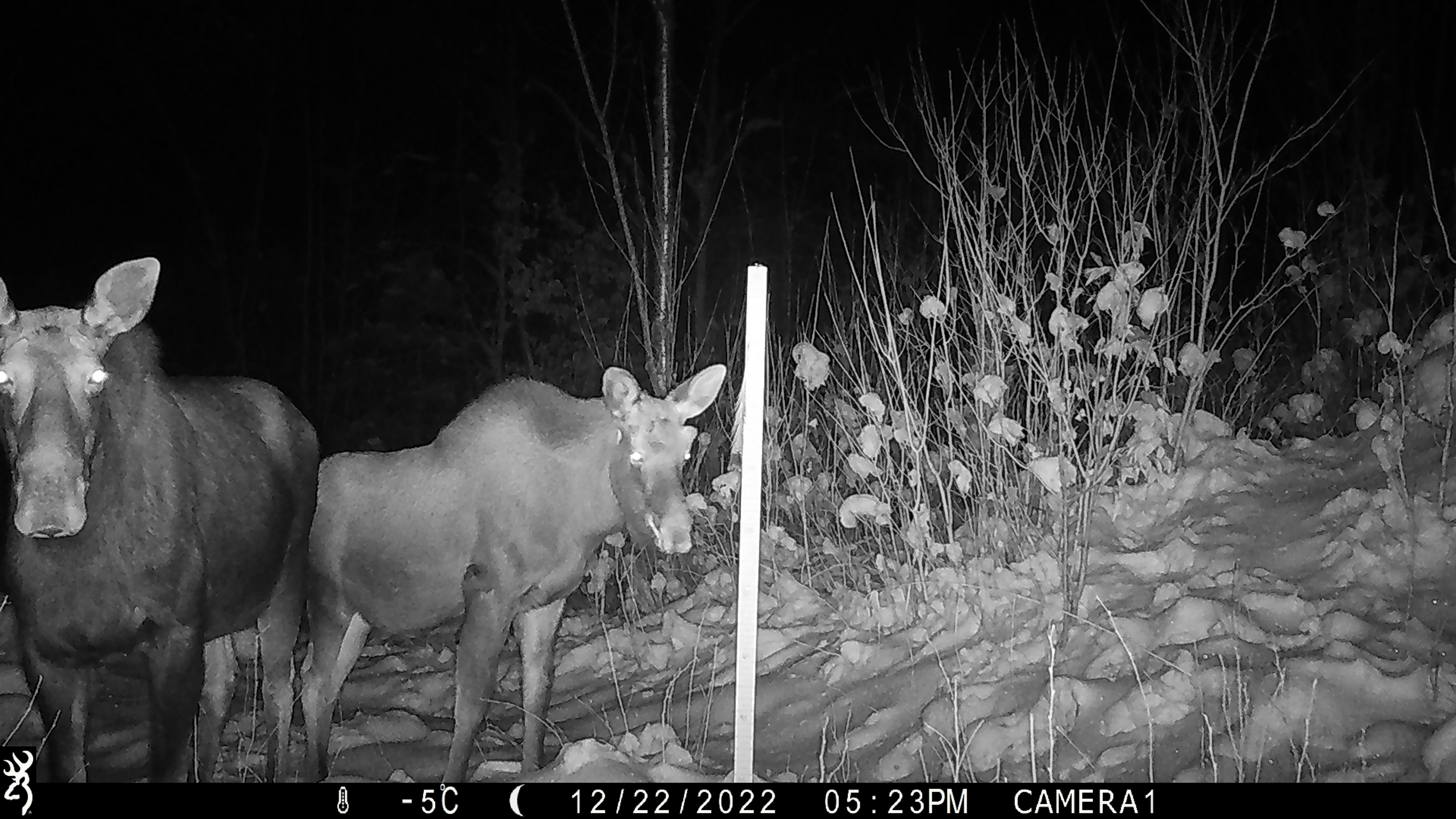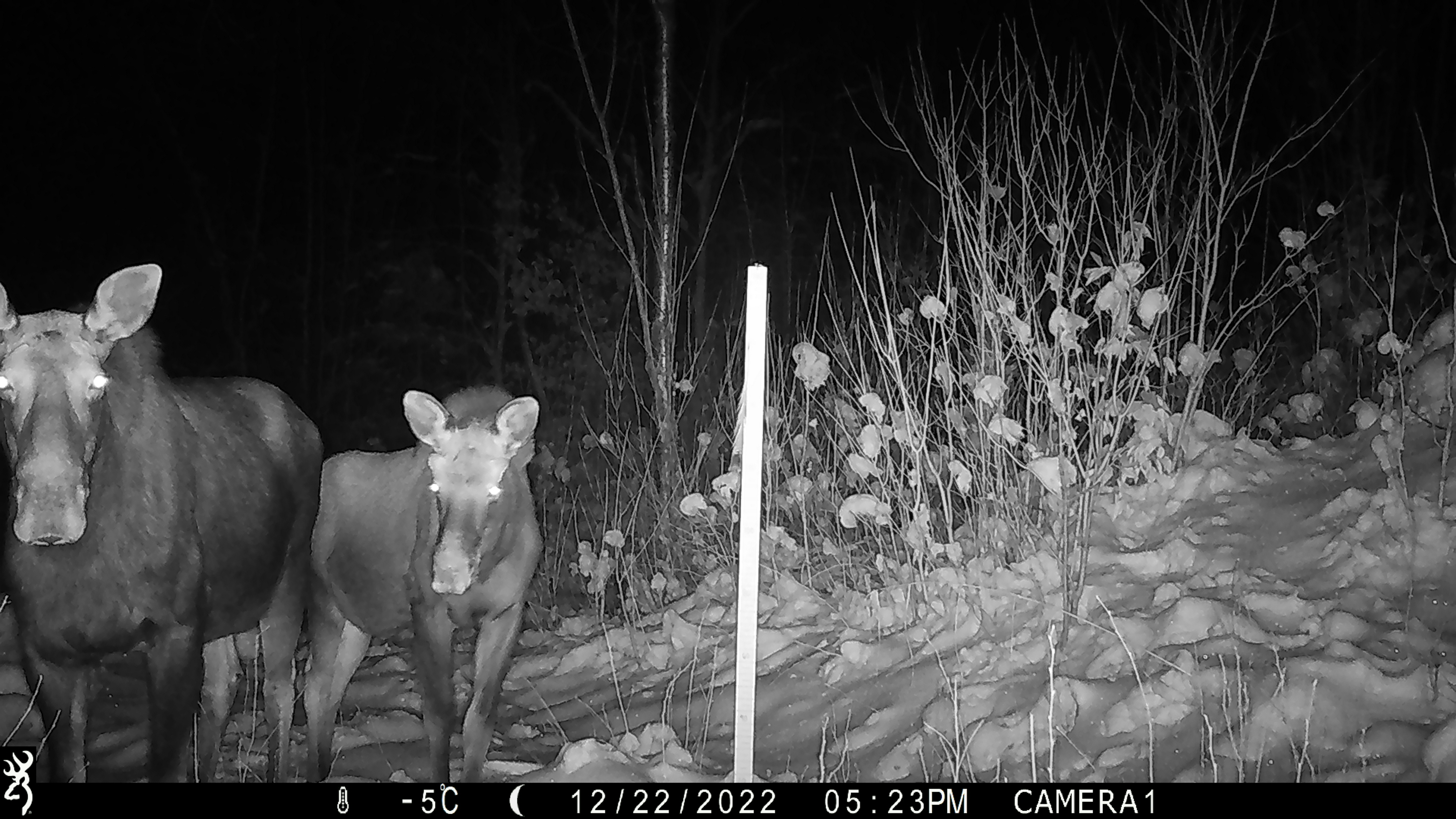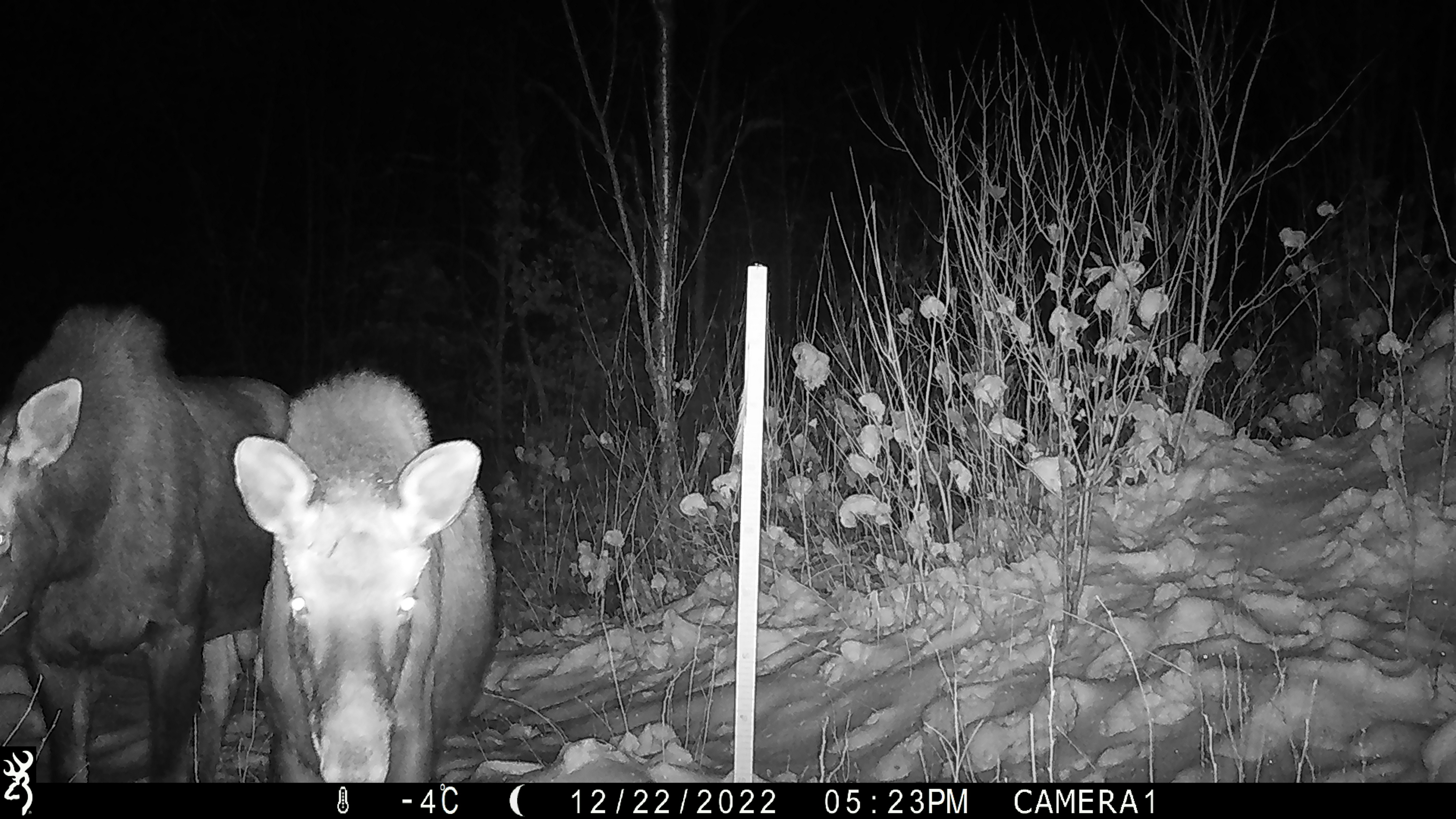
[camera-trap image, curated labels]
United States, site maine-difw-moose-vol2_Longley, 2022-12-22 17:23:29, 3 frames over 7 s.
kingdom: Animalia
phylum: Chordata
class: Mammalia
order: Artiodactyla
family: Cervidae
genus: Alces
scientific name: Alces alces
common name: moose